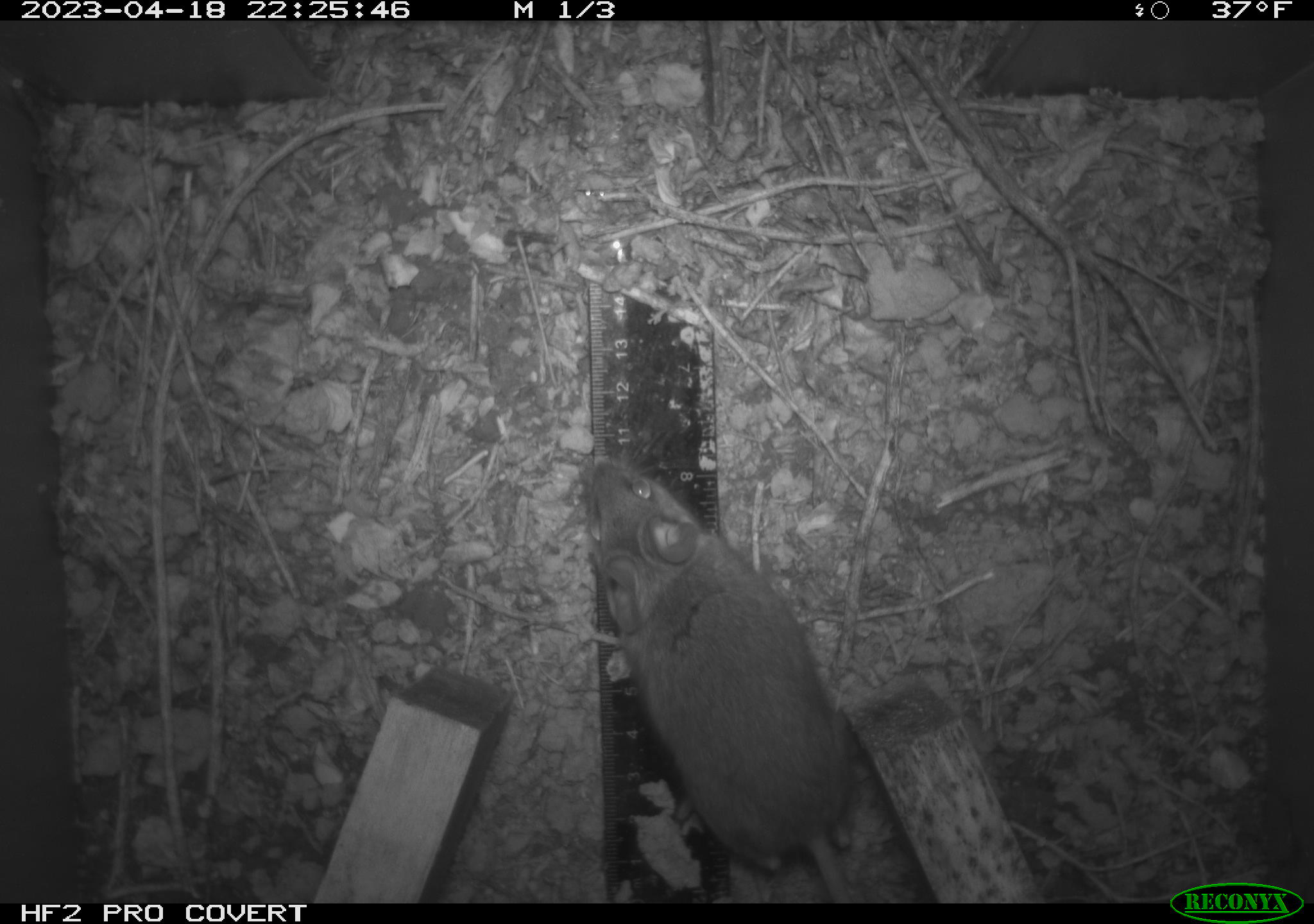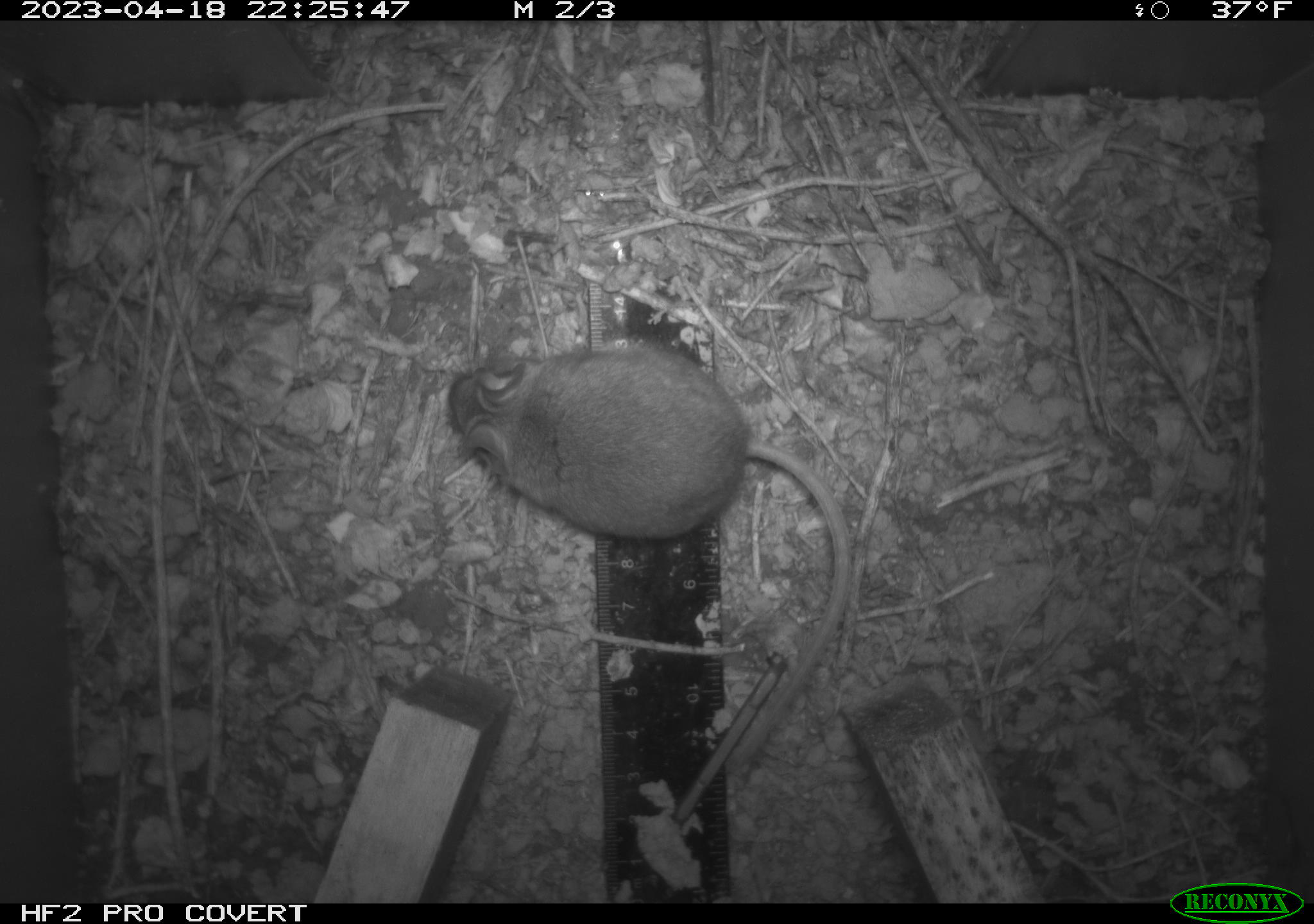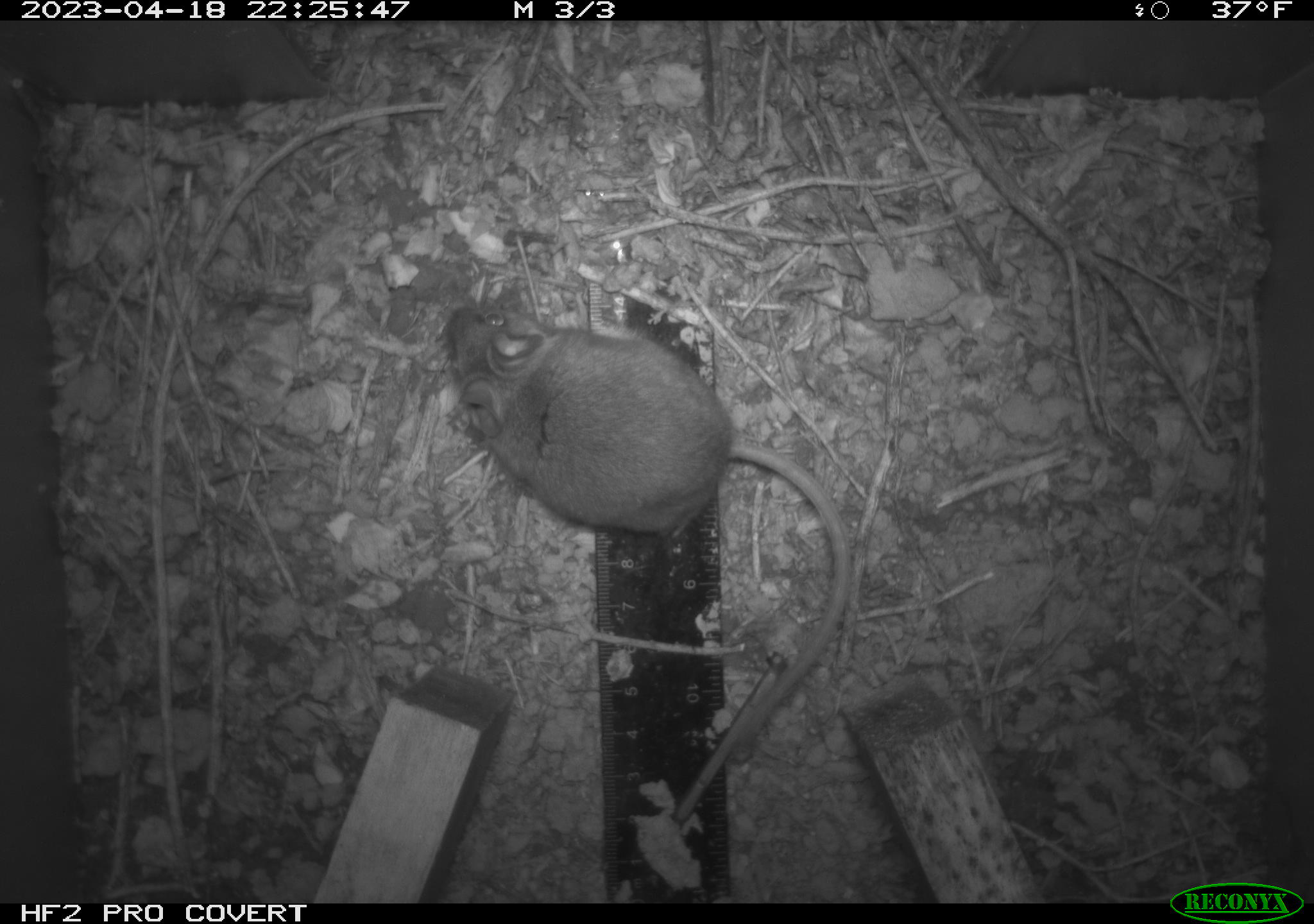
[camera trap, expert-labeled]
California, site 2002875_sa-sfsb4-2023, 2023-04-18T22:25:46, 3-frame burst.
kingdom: Animalia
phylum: Chordata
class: Mammalia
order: Rodentia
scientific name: Rodentia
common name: mouse species